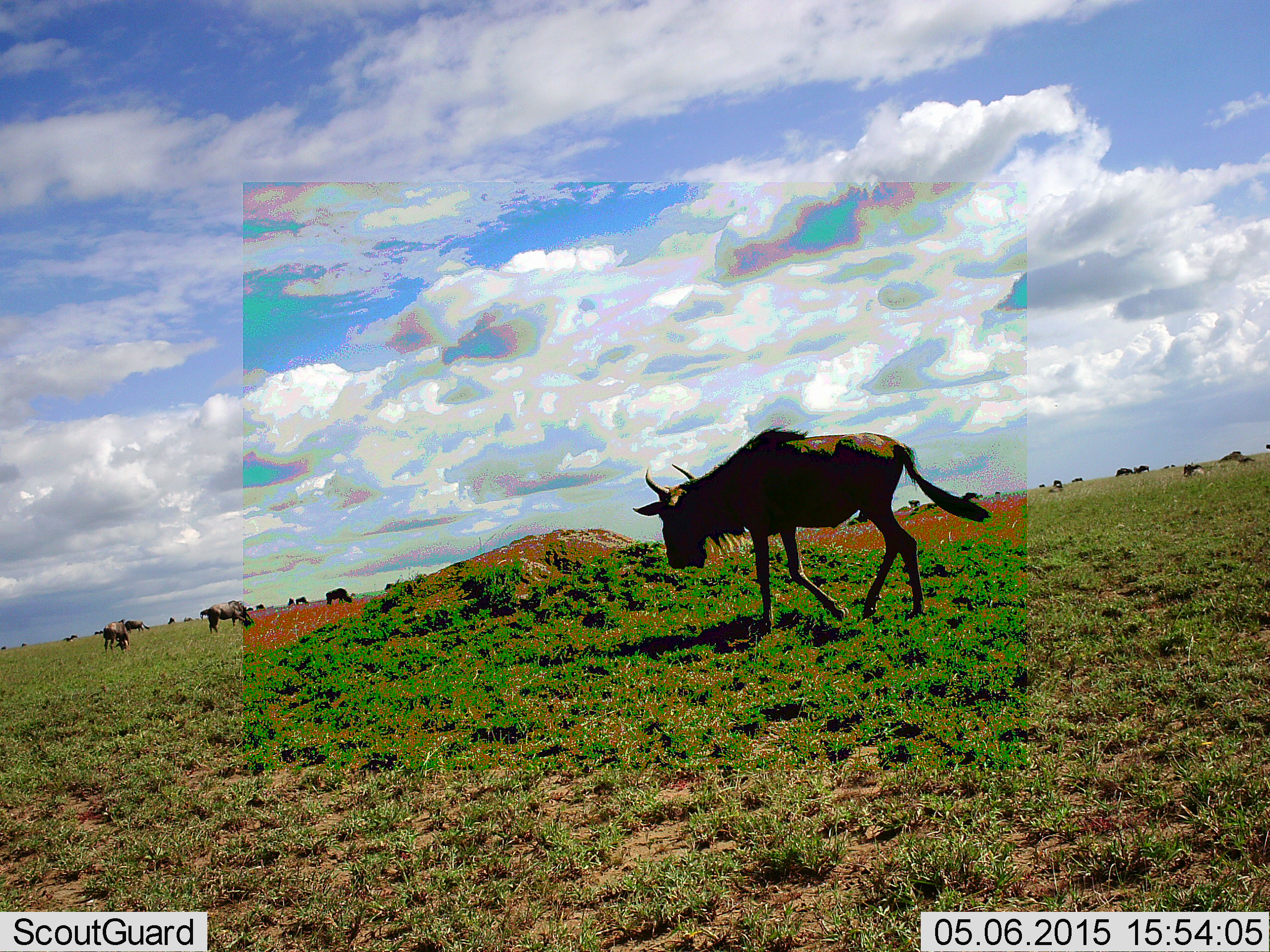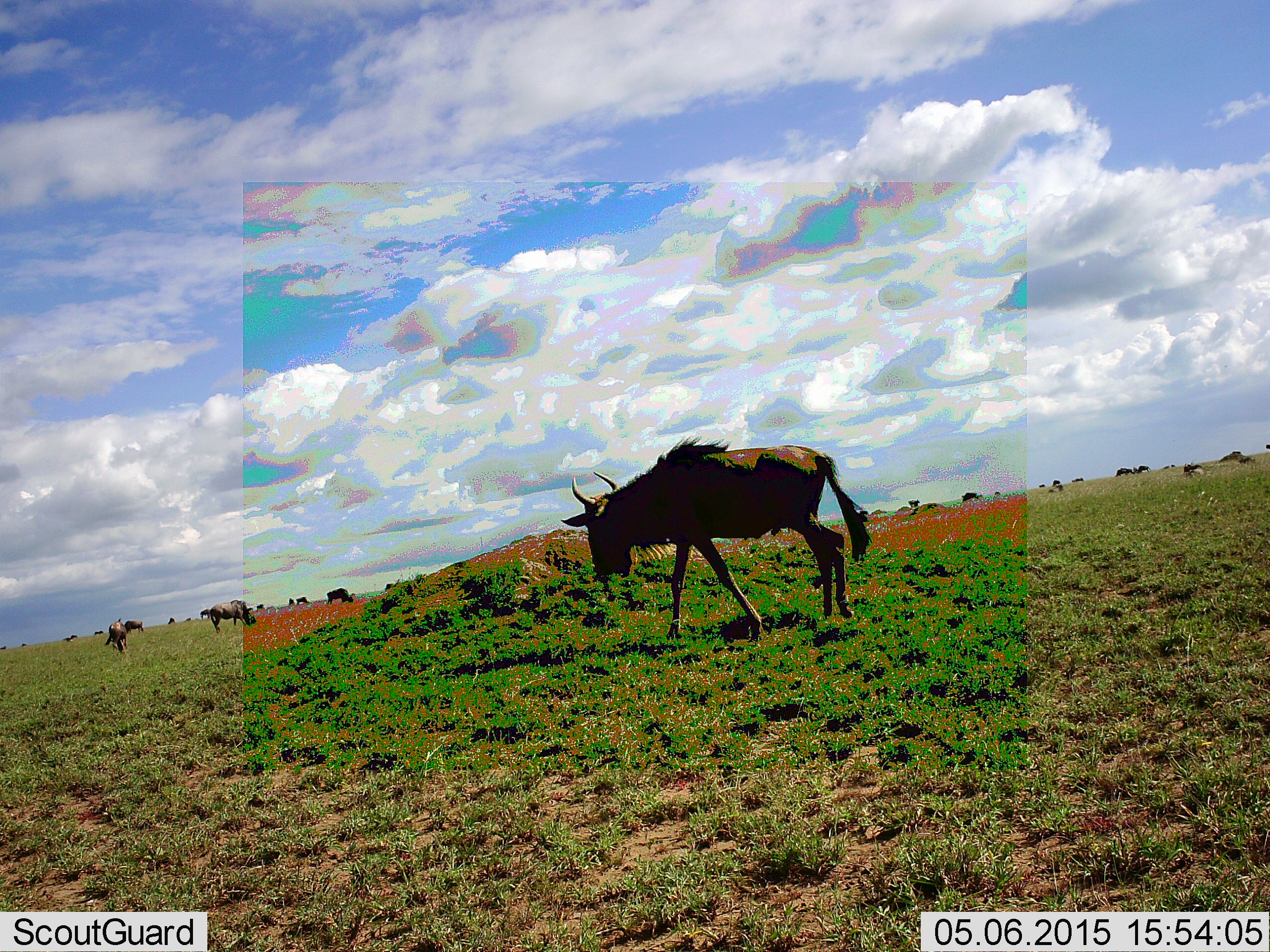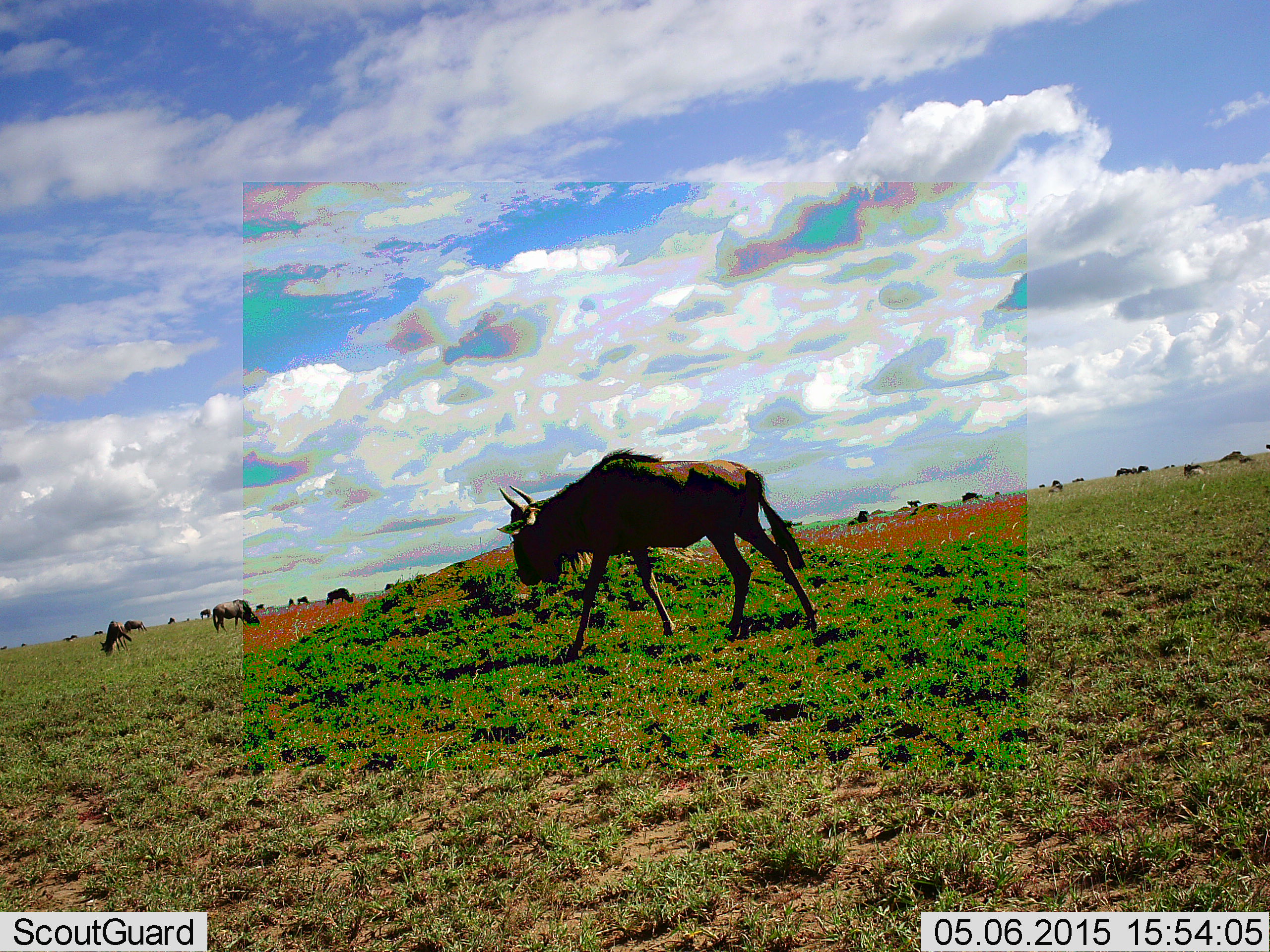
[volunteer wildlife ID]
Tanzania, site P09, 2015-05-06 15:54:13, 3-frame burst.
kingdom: Animalia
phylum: Chordata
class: Mammalia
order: Artiodactyla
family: Bovidae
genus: Connochaetes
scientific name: Connochaetes taurinus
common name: blue wildebeest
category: wildebeest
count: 11-50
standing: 70%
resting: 0%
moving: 80%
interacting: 0%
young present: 0%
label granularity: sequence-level